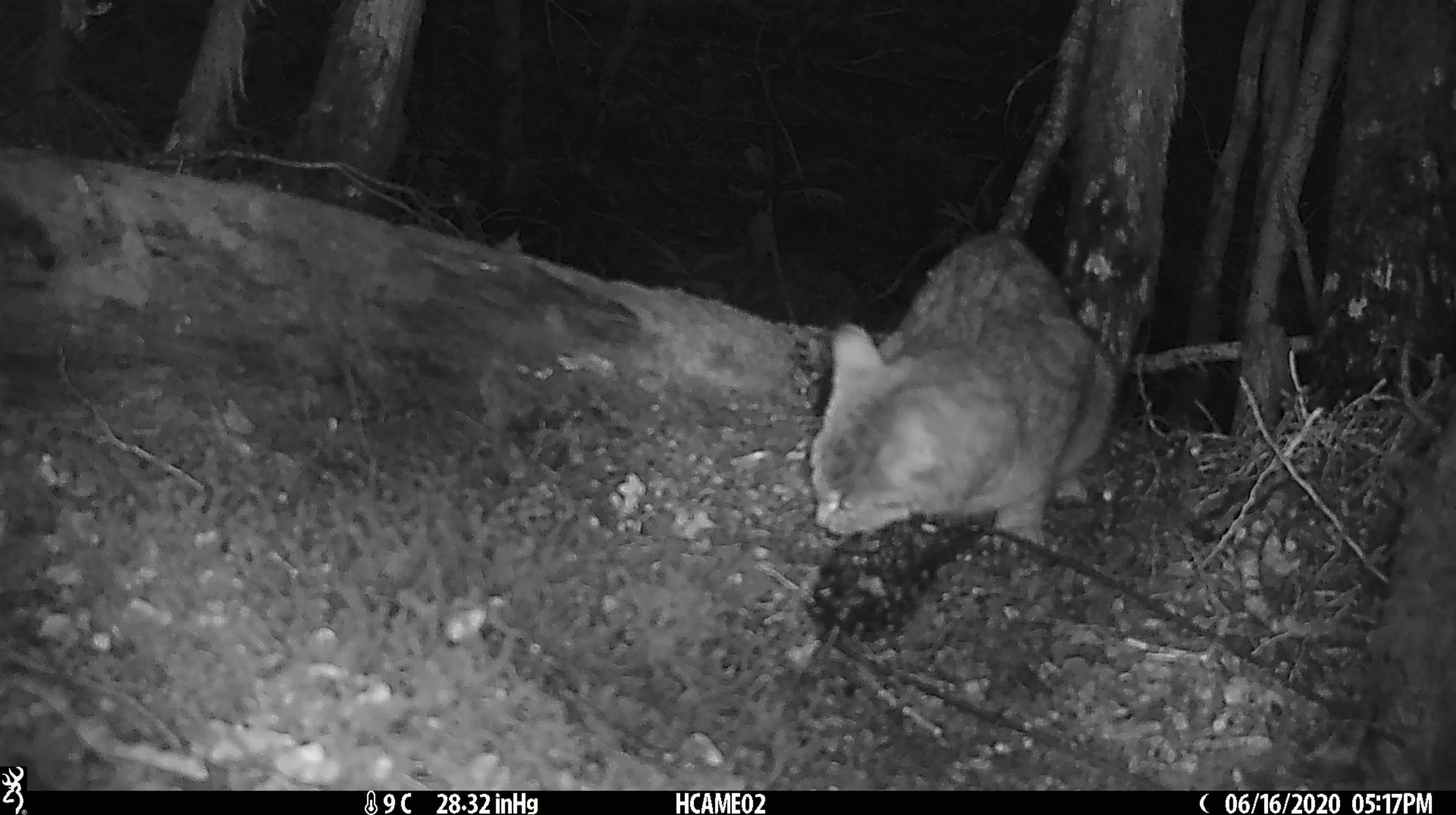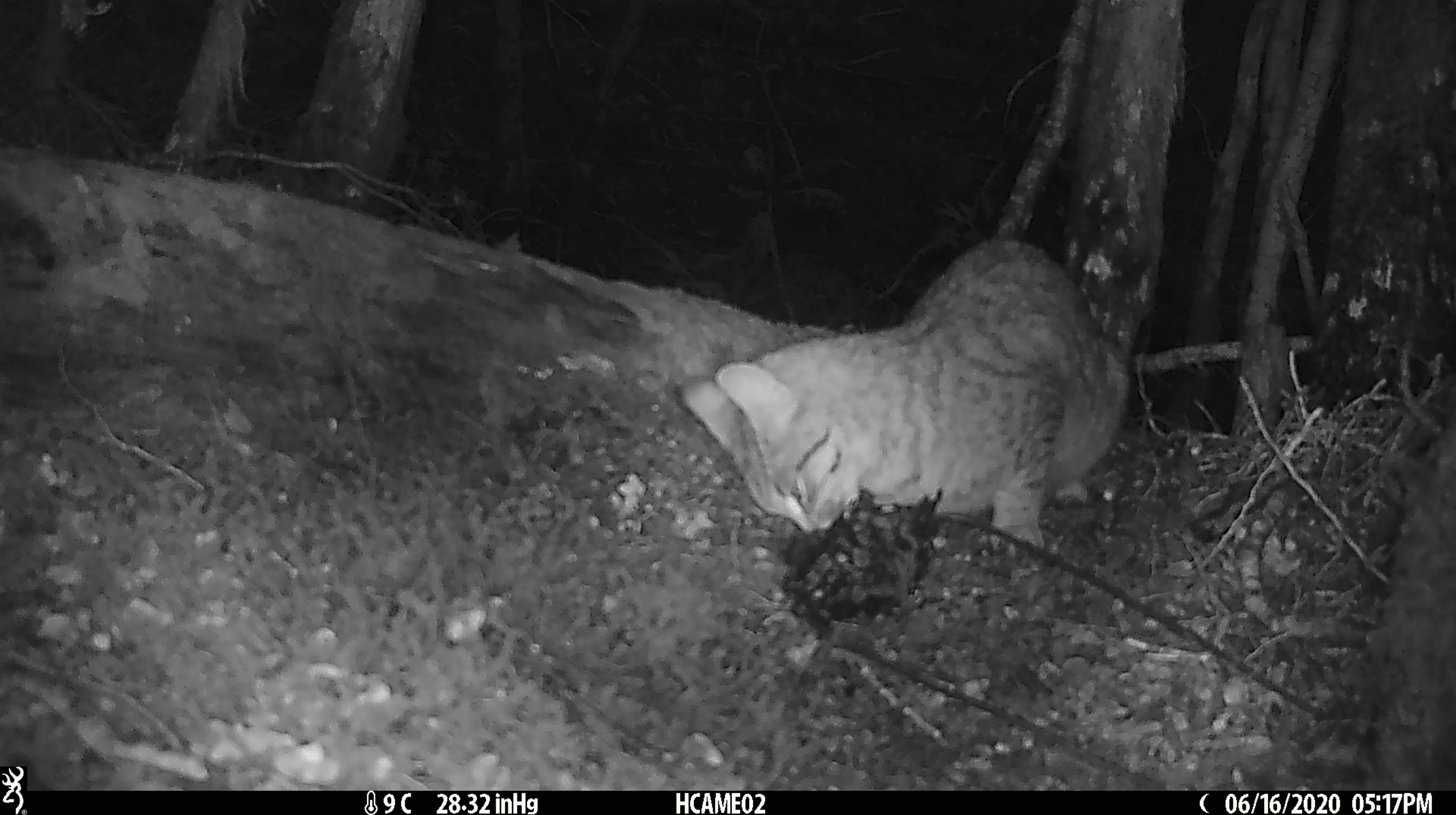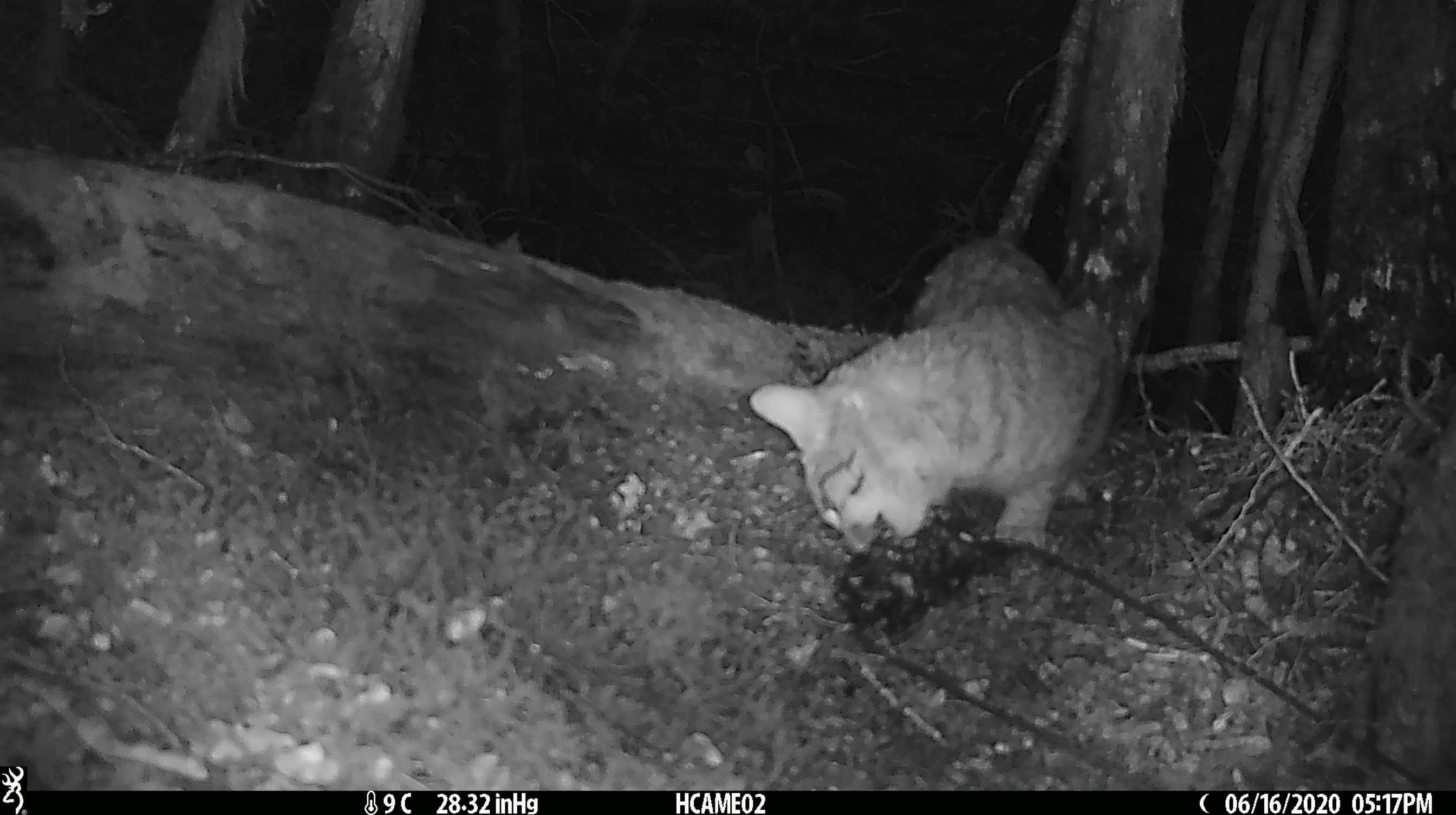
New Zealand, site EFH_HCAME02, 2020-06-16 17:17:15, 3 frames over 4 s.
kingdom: Animalia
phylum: Chordata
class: Mammalia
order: Carnivora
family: Felidae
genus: Felis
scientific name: Felis catus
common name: domestic cat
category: cat